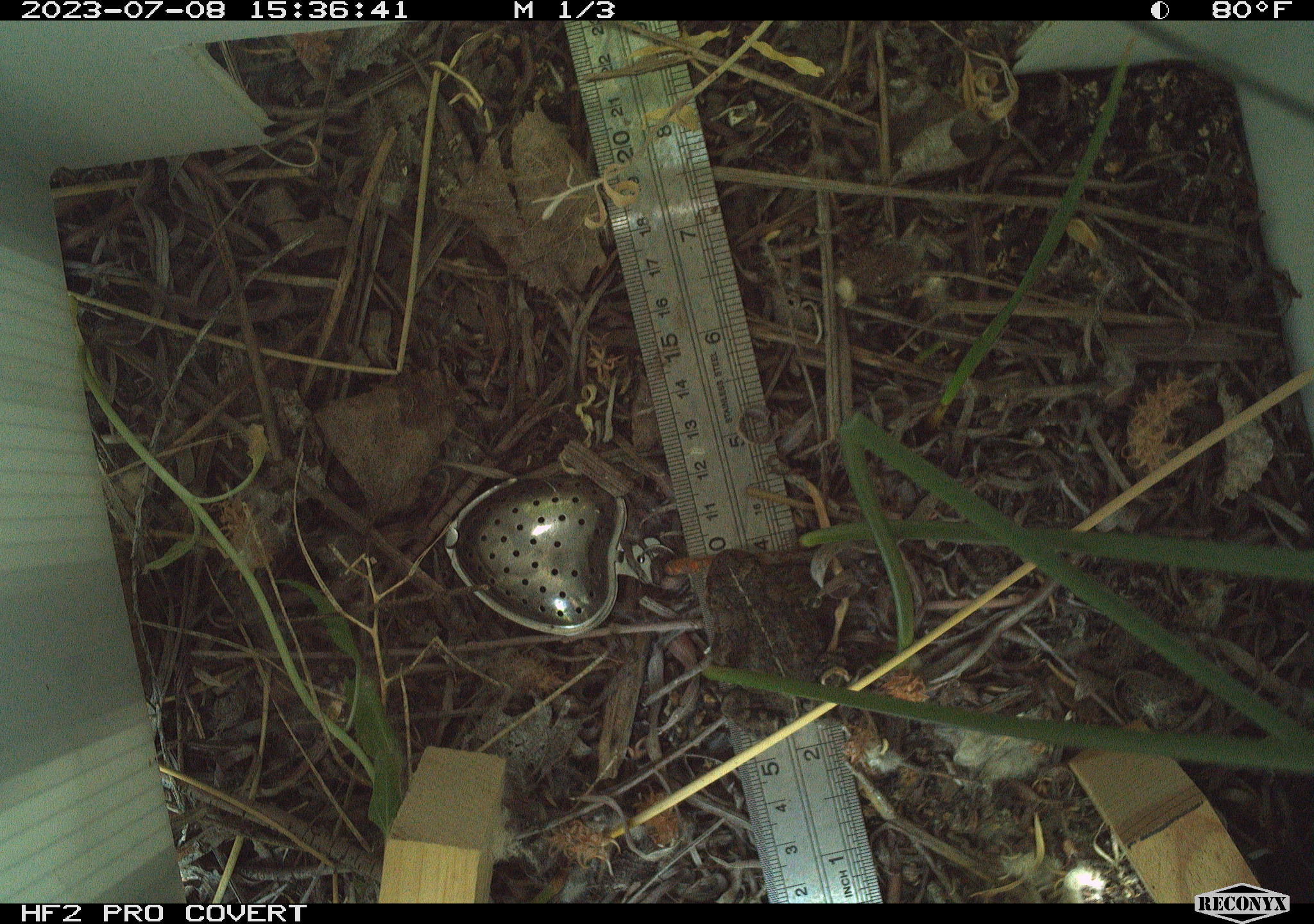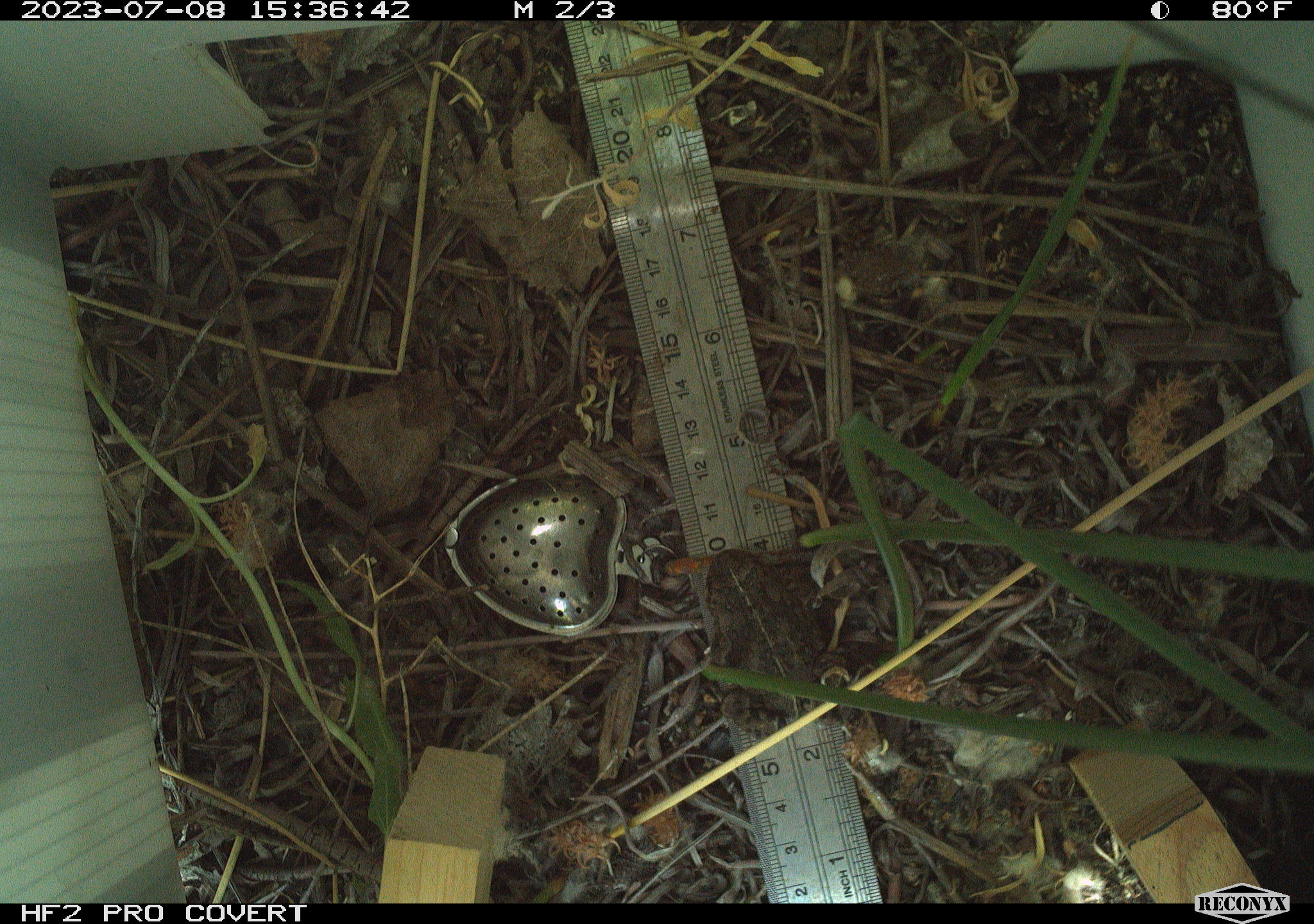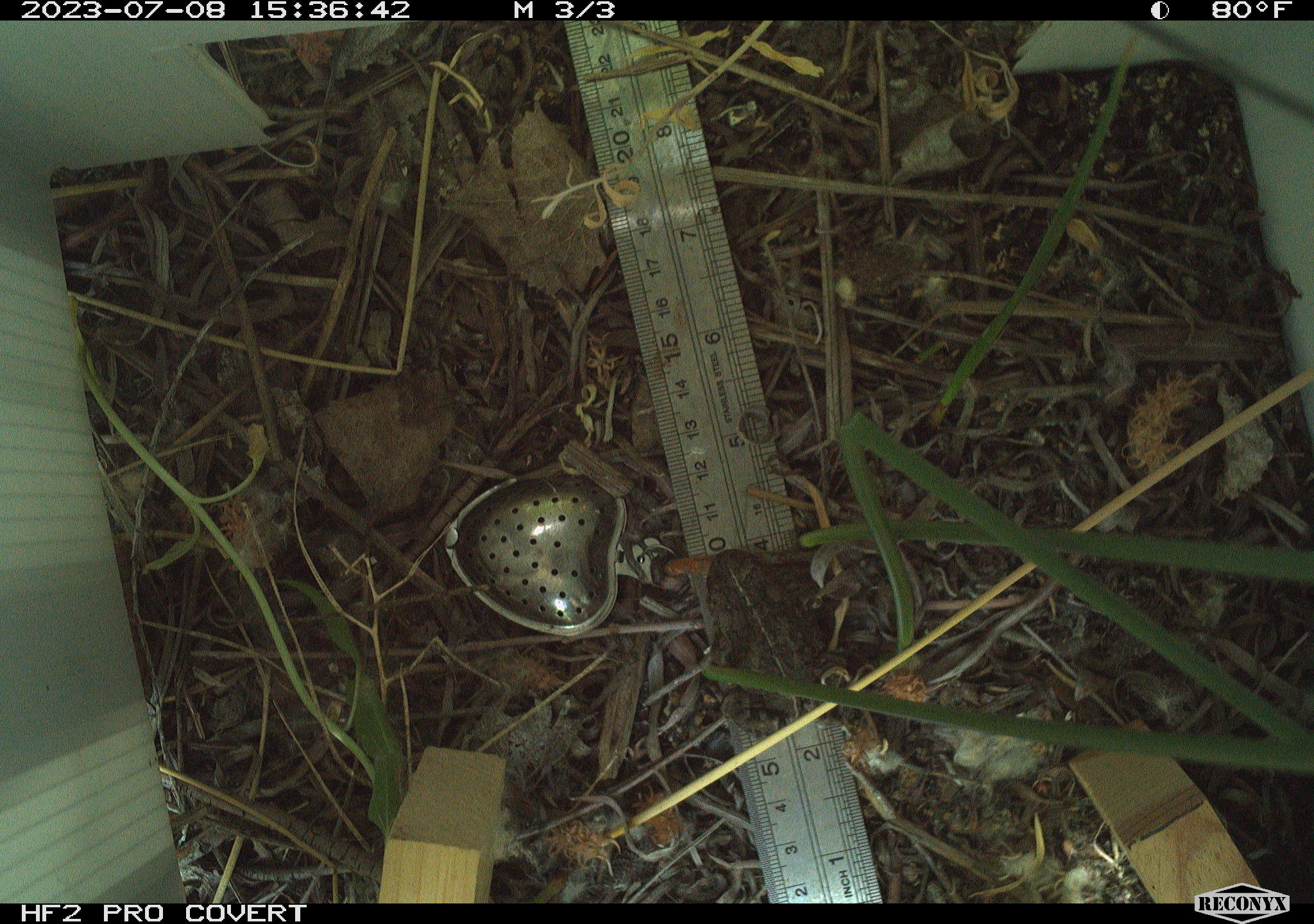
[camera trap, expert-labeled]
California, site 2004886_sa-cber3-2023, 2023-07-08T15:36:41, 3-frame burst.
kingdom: Animalia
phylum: Chordata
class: Amphibia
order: Anura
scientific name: Anura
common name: frogs